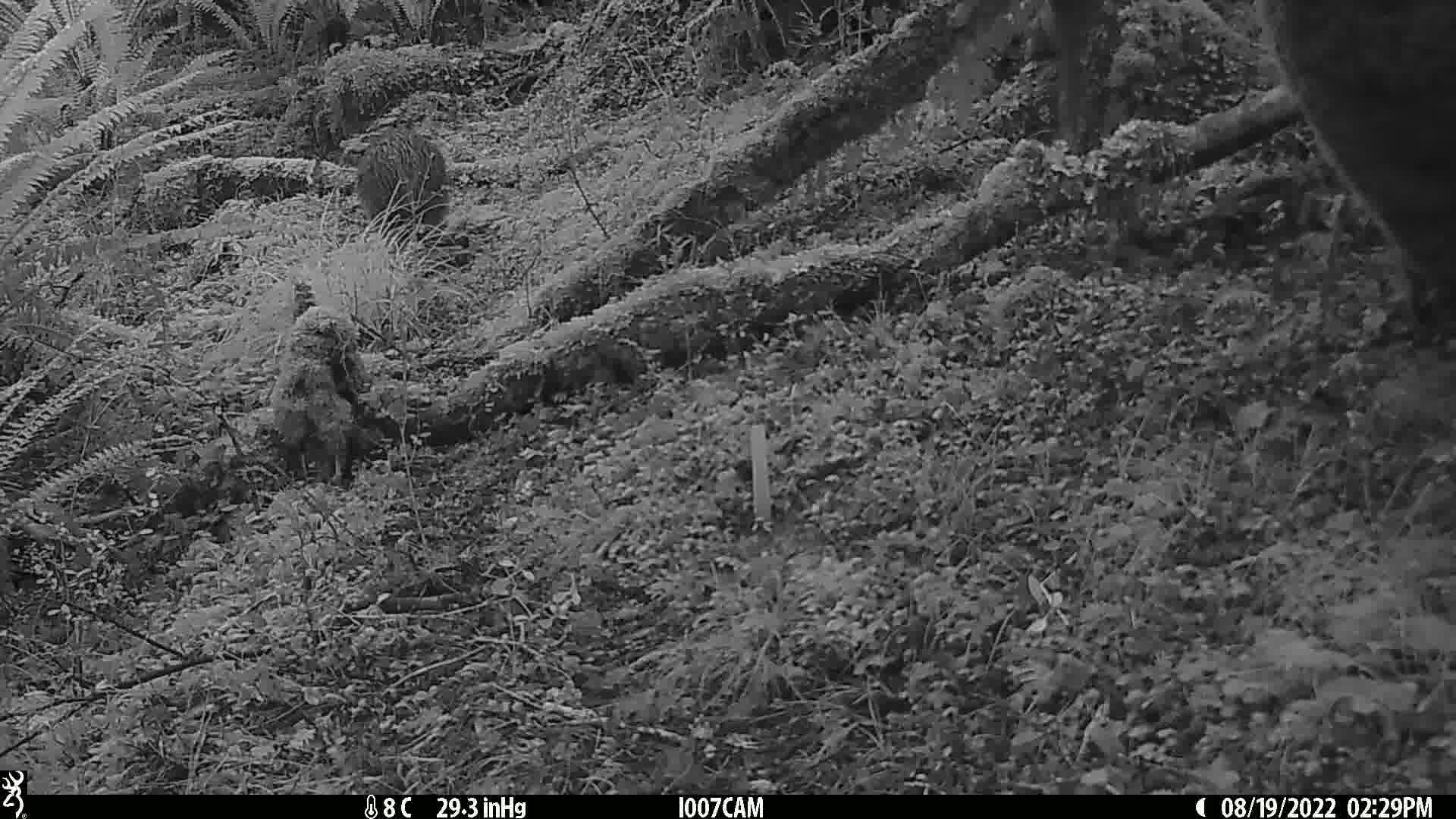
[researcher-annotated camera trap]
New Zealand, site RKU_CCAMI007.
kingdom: Animalia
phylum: Chordata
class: Aves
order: Apterygiformes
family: Apterygidae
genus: Apteryx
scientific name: Apteryx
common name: kiwi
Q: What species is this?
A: Kiwi (Apteryx).